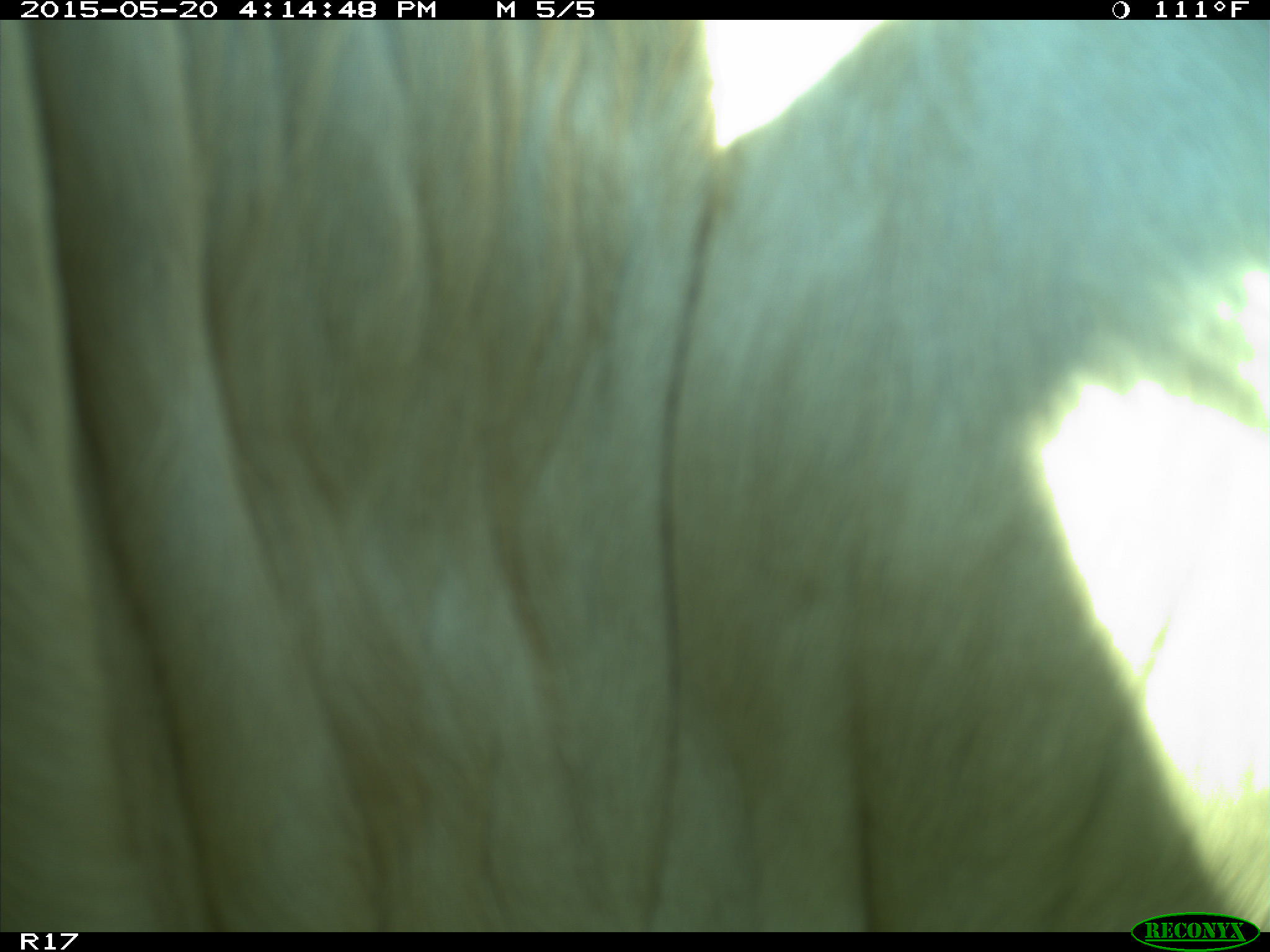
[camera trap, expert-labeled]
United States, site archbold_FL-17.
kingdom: Animalia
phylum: Chordata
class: Mammalia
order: Artiodactyla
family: Bovidae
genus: Bos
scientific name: Bos taurus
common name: domestic cow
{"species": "Bos taurus (domestic cow)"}